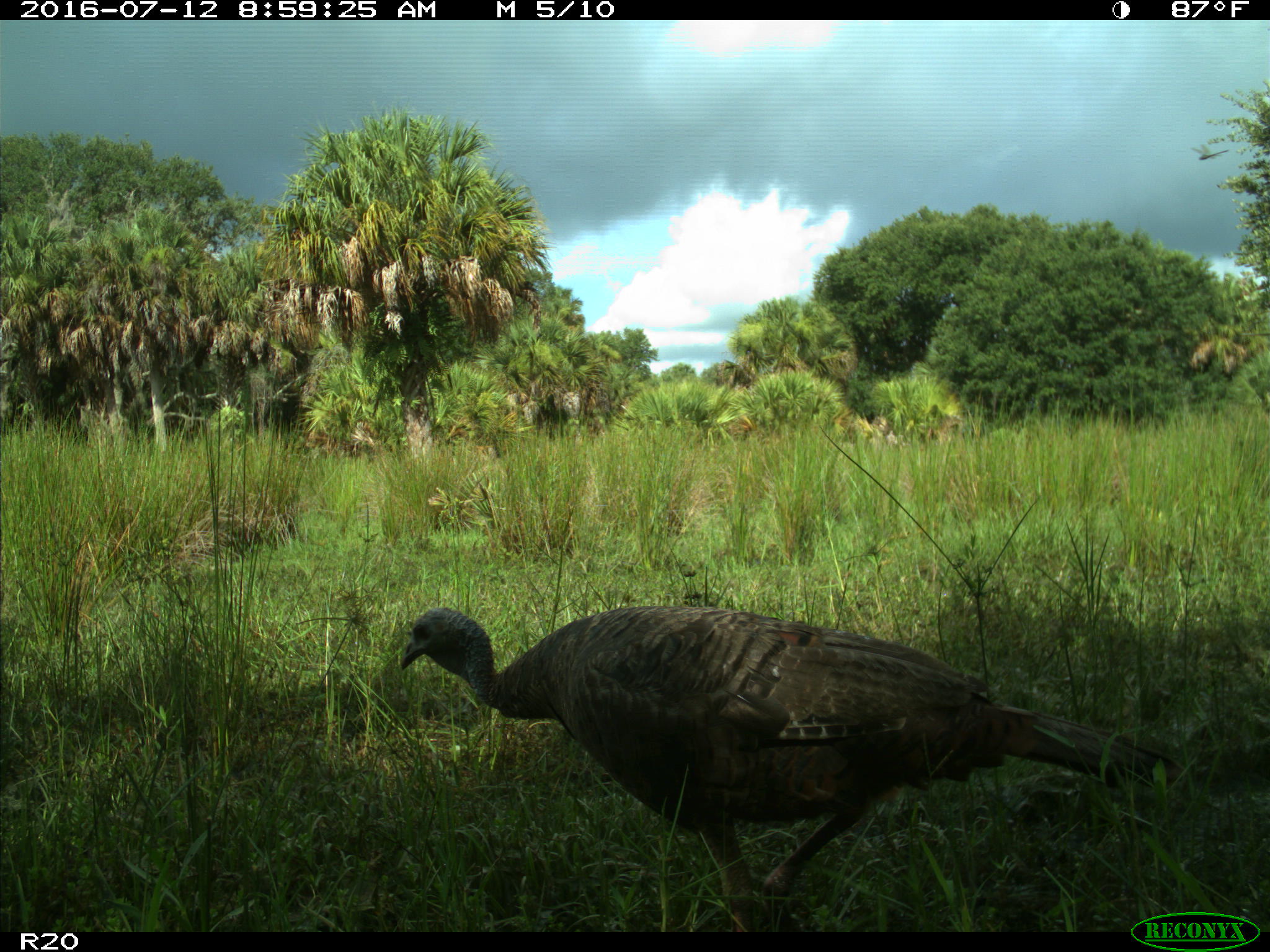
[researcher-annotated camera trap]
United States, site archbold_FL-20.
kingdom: Animalia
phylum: Chordata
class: Aves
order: Galliformes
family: Phasianidae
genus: Meleagris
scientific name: Meleagris gallopavo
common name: wild turkey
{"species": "Meleagris gallopavo (wild turkey)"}